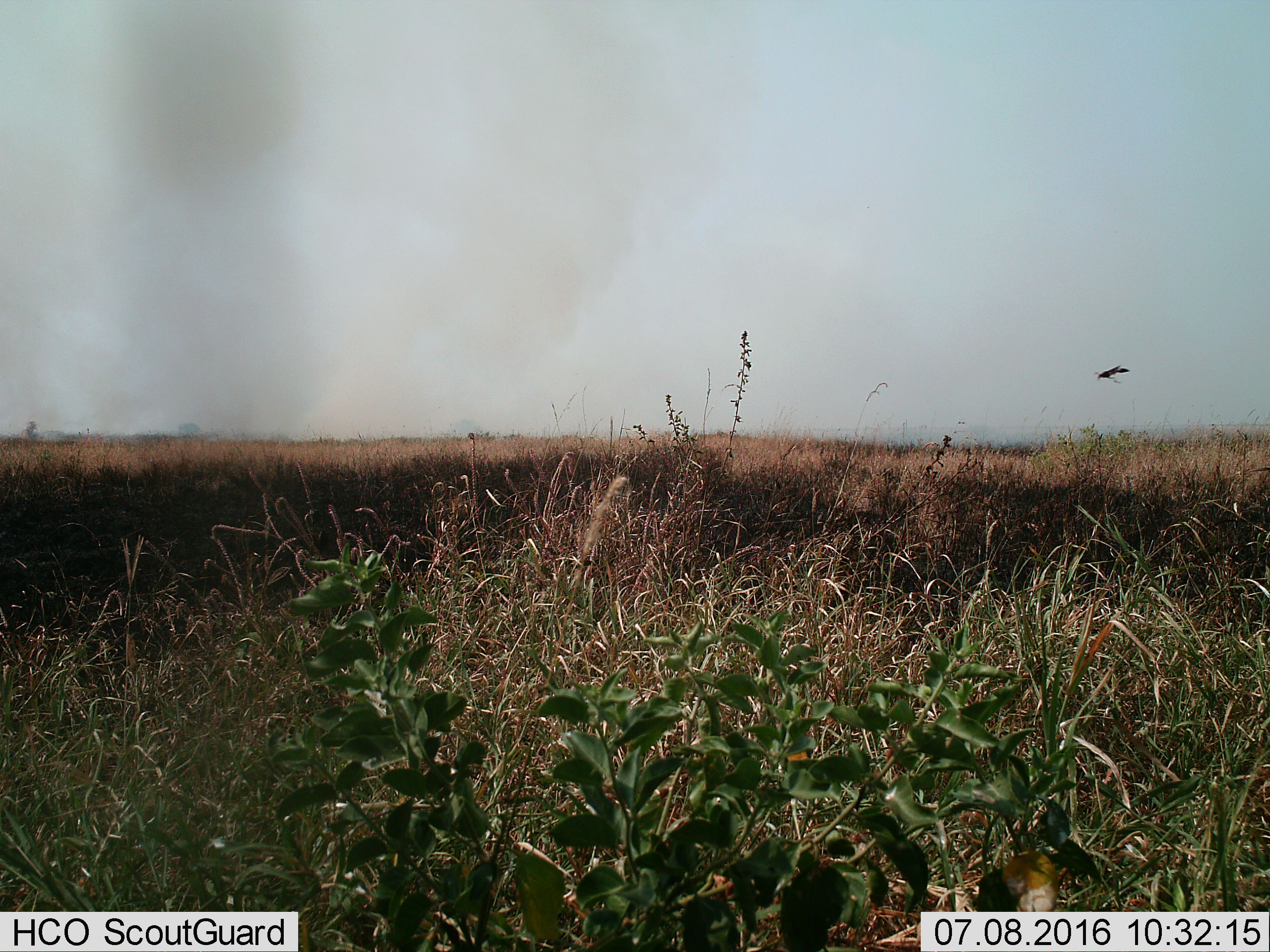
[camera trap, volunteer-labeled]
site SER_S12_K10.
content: unidentified animal